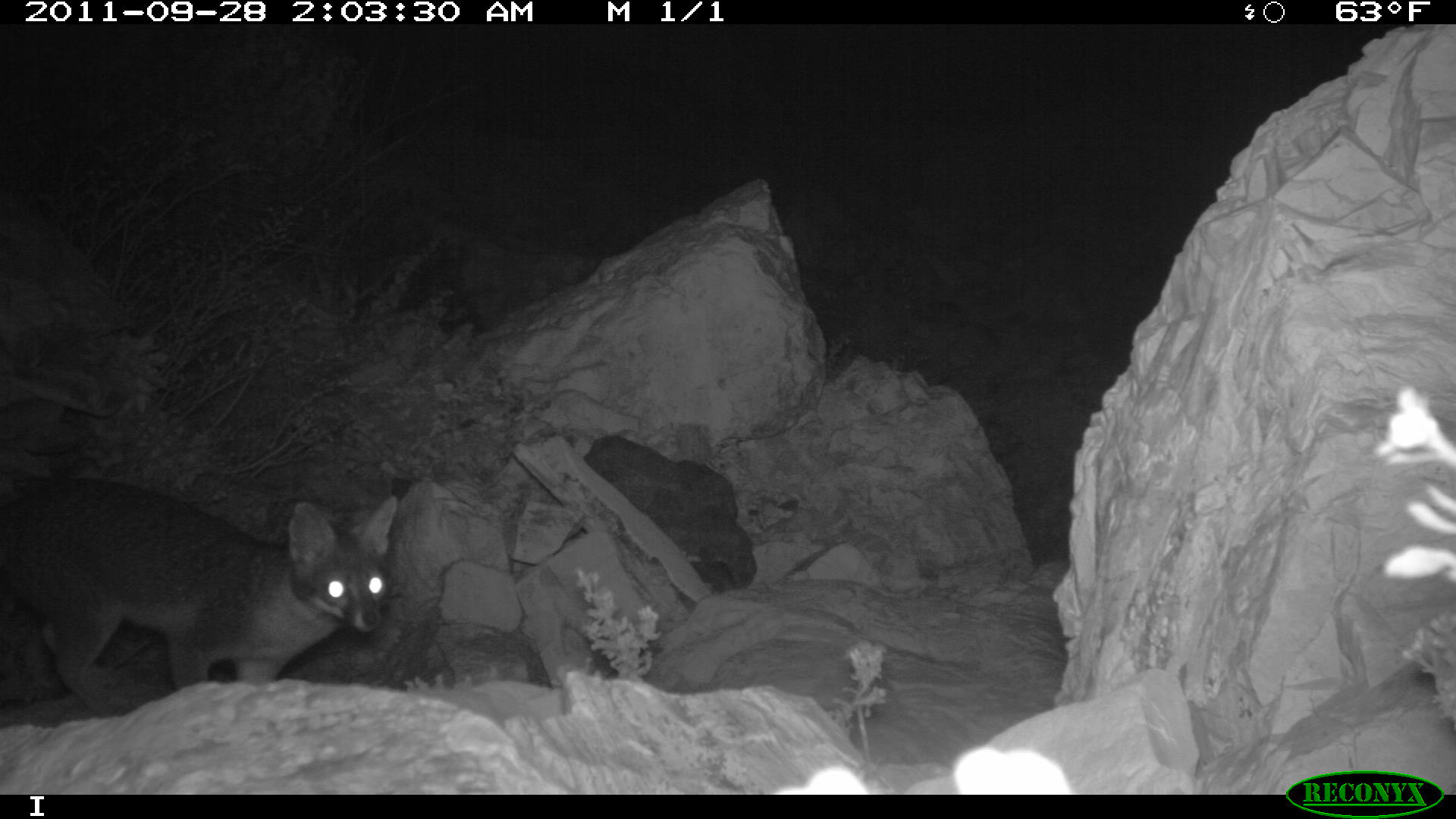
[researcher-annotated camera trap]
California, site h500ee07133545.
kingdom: Animalia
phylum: Chordata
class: Mammalia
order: Carnivora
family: Canidae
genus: Urocyon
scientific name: Urocyon littoralis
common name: island fox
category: fox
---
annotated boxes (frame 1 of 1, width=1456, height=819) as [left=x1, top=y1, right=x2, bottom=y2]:
fox: [left=0, top=494, right=397, bottom=717]